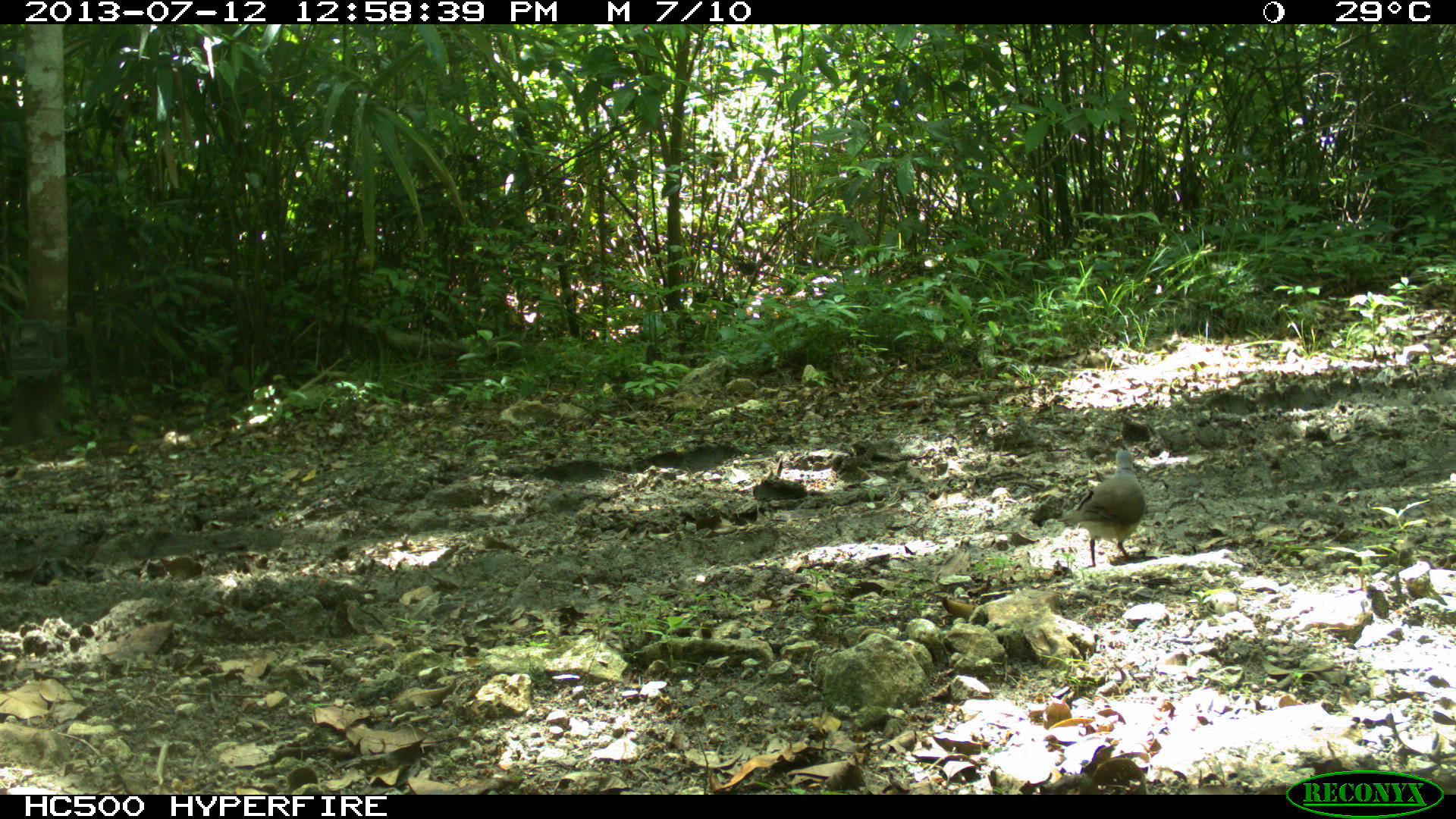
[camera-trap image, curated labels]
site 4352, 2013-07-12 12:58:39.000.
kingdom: Animalia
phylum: Chordata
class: Aves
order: Columbiformes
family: Columbidae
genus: Leptotila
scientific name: Leptotila plumbeiceps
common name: gray-headed dove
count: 1